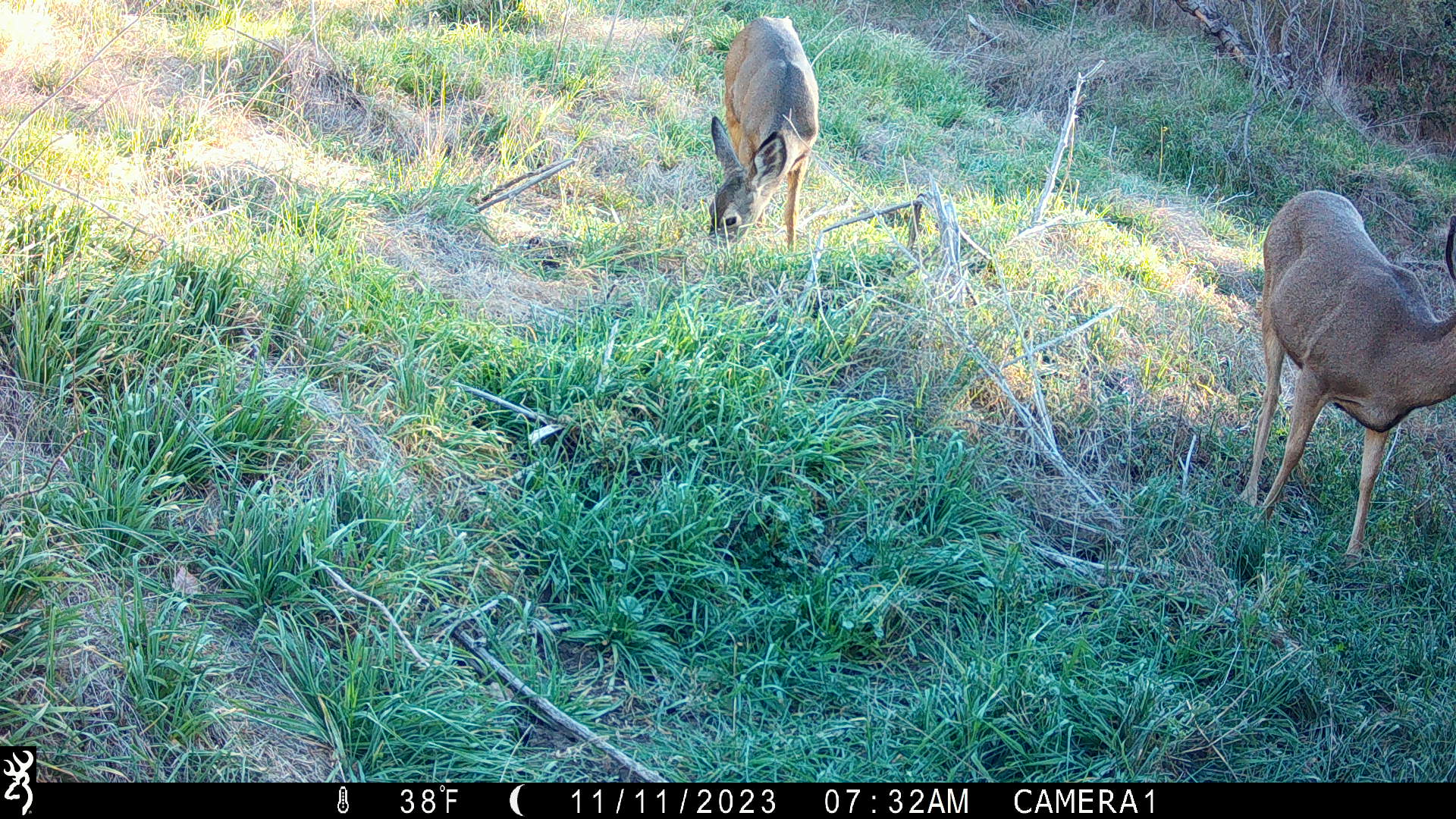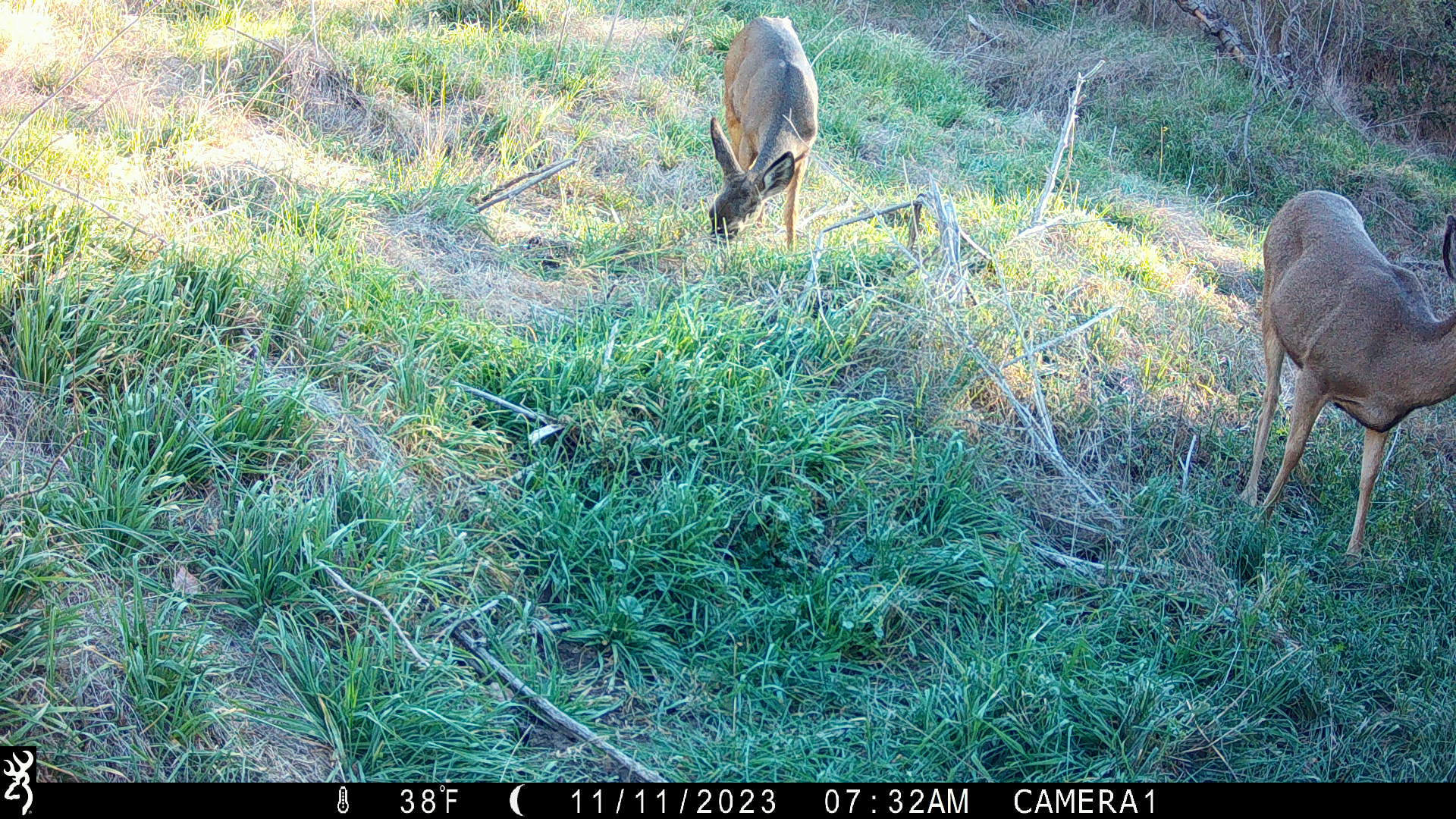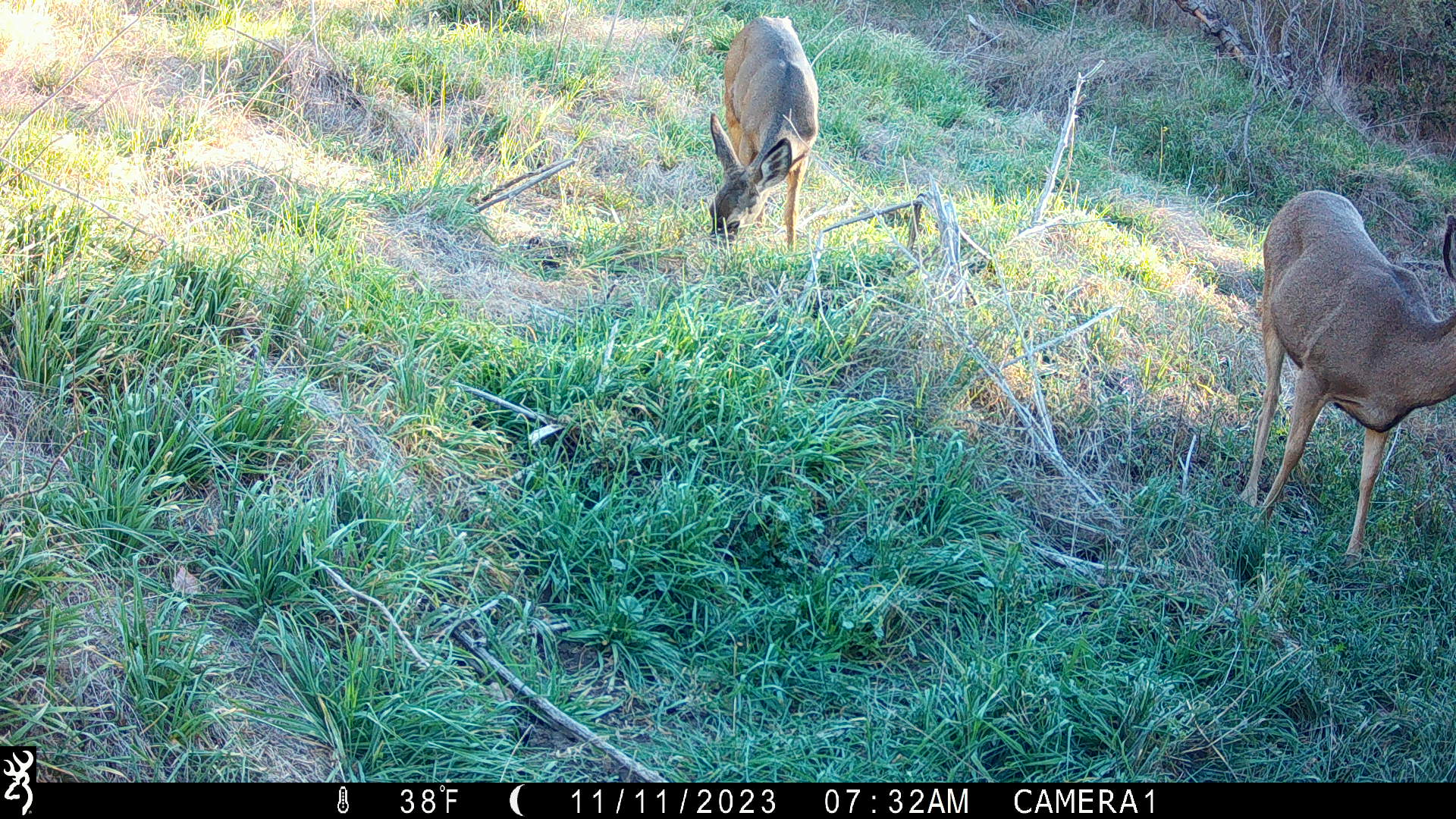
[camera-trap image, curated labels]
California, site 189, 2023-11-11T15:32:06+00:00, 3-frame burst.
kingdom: Animalia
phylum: Chordata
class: Mammalia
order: Artiodactyla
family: Cervidae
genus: Odocoileus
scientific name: Odocoileus hemionus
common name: mule deer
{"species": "mule deer (Odocoileus hemionus)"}